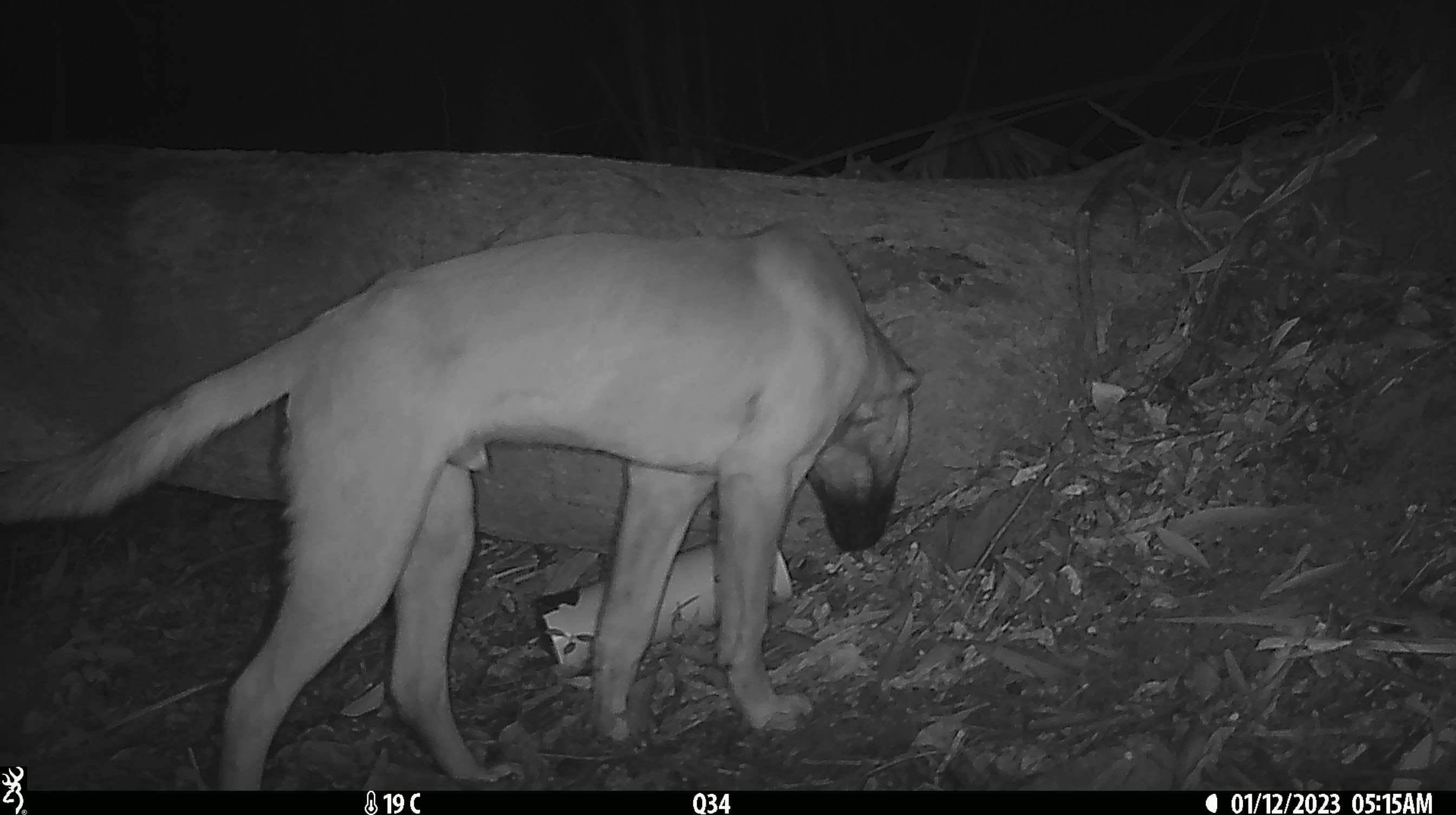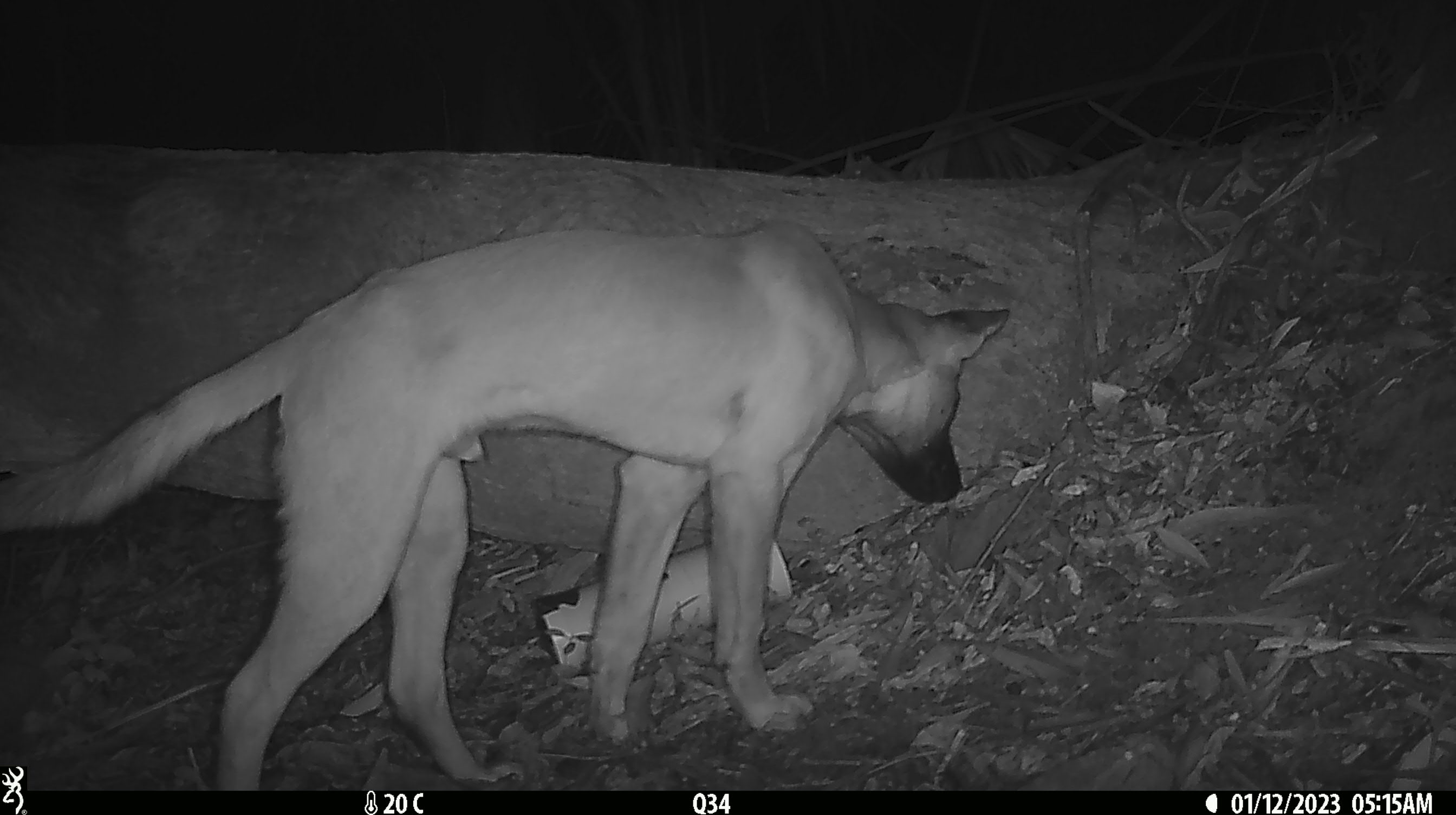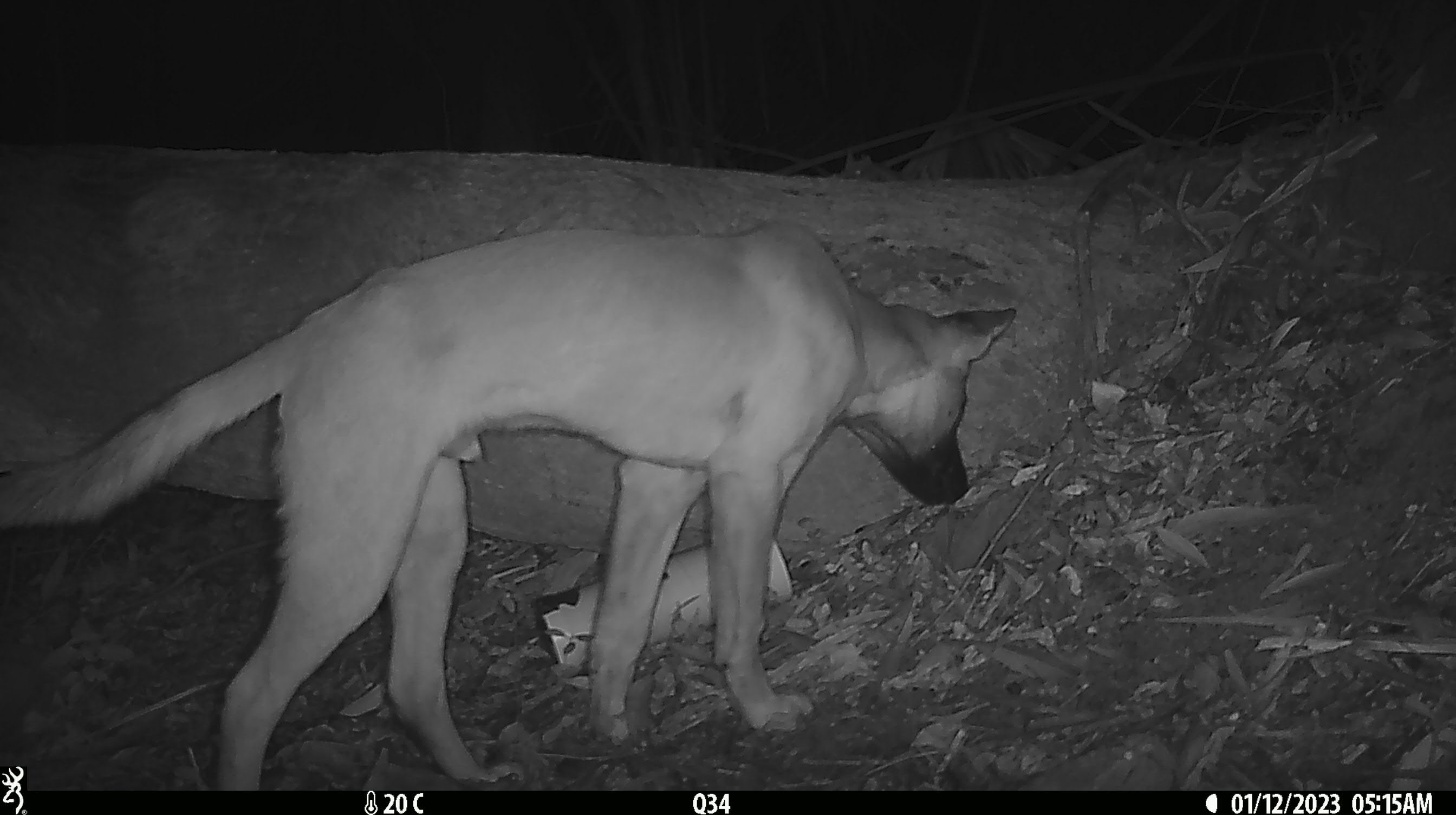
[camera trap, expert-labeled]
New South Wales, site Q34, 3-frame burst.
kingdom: Animalia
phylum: Chordata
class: Mammalia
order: Carnivora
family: Canidae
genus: Canis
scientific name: Canis familiaris dingo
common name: dingo